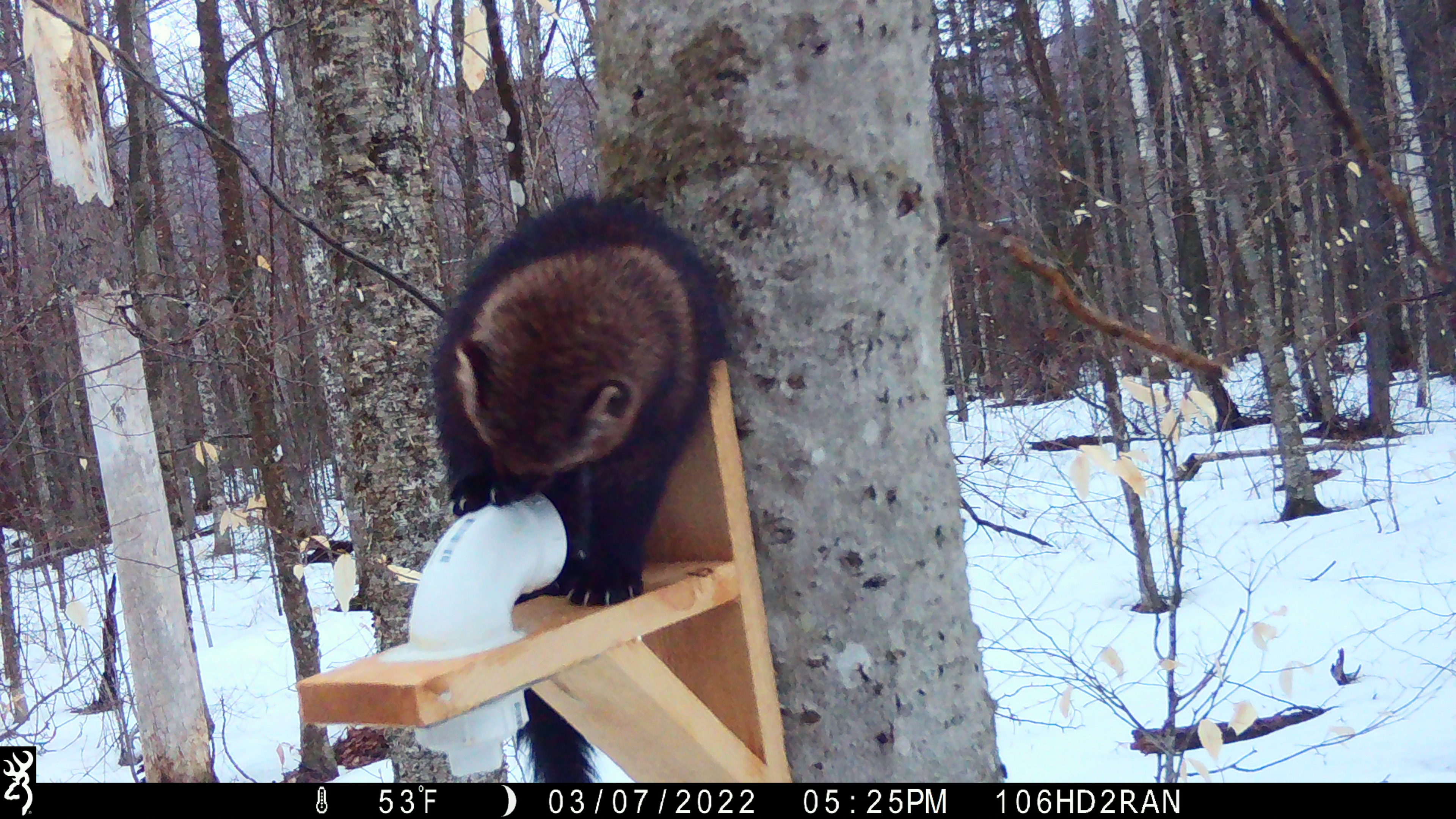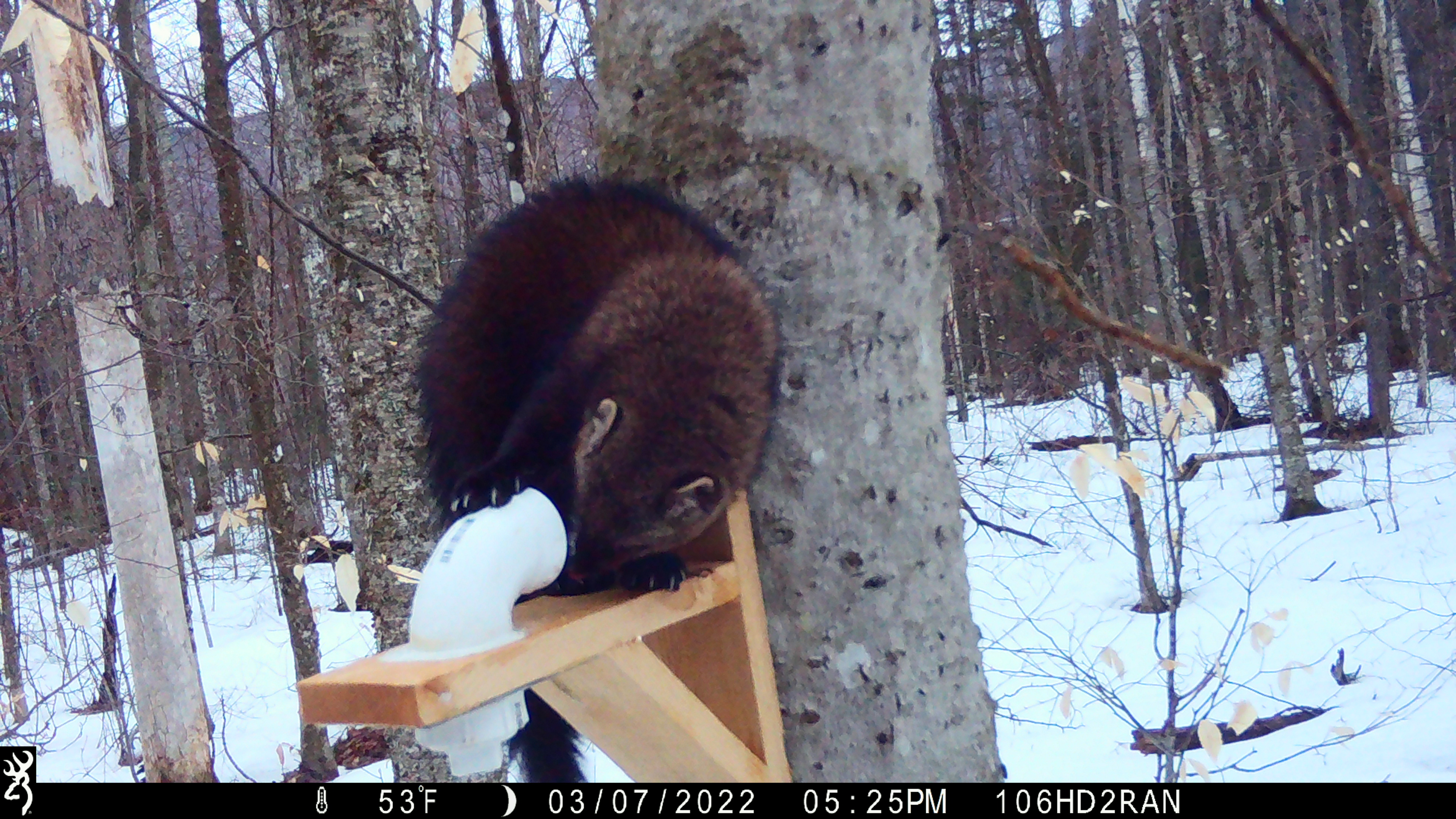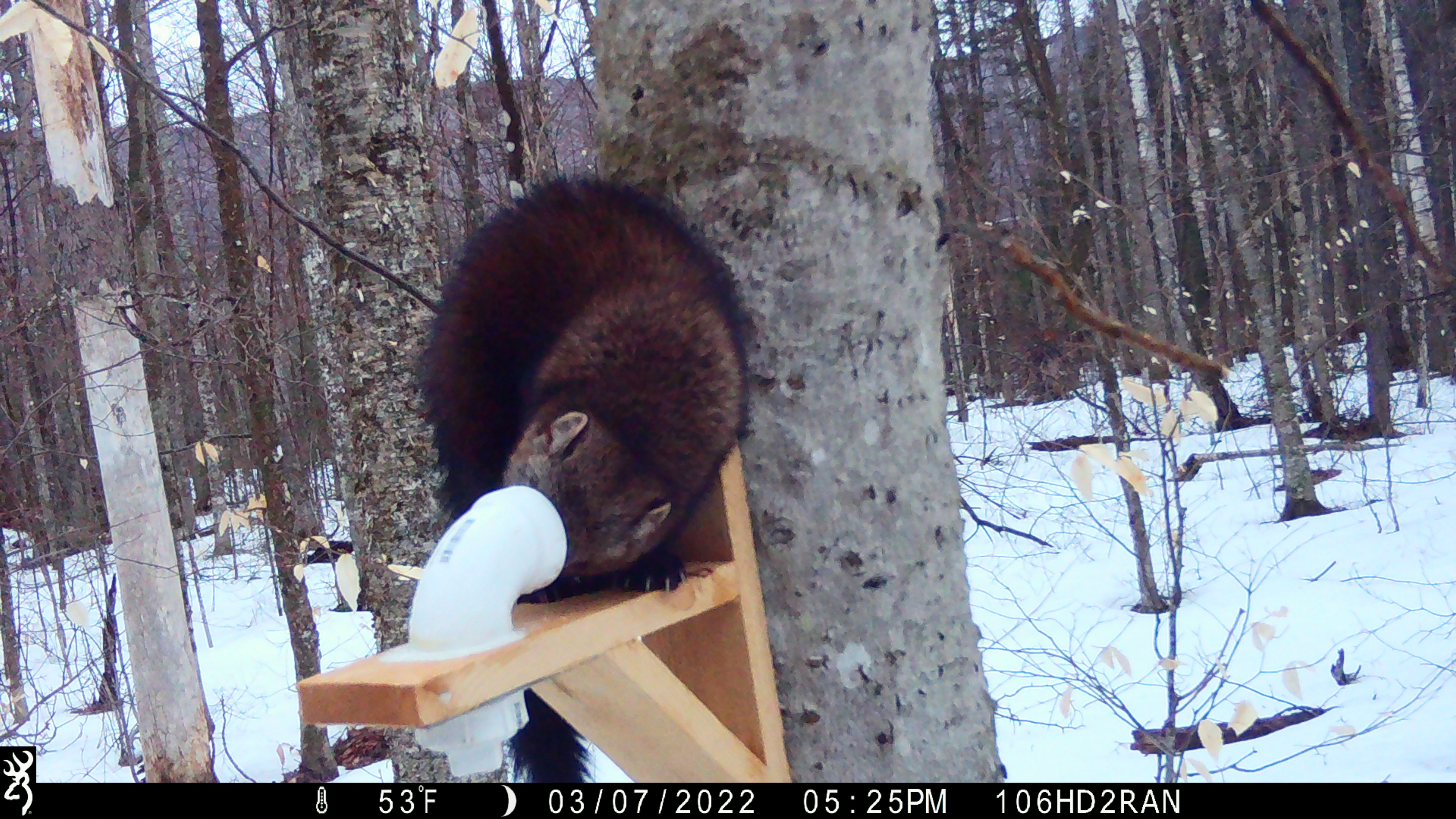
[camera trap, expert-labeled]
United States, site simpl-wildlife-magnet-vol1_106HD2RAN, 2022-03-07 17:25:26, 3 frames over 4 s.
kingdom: Animalia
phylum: Chordata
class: Mammalia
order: Carnivora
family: Mustelidae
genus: Pekania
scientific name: Pekania pennanti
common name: fisher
Fisher (Pekania pennanti).